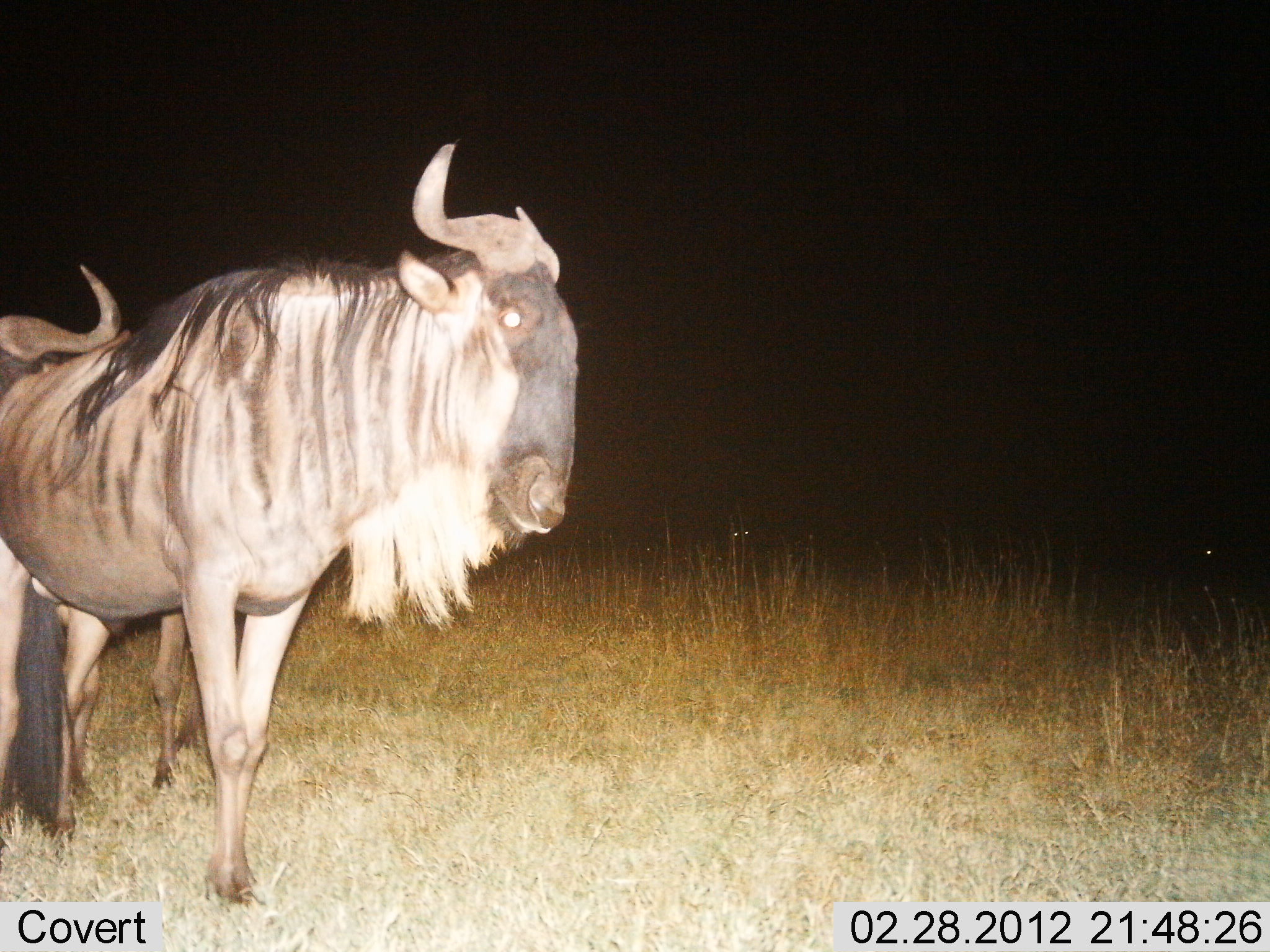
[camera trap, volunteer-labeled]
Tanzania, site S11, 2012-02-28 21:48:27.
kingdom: Animalia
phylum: Chordata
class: Mammalia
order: Artiodactyla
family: Bovidae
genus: Connochaetes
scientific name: Connochaetes taurinus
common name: blue wildebeest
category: wildebeest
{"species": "wildebeest (blue wildebeest) (Connochaetes taurinus)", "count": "2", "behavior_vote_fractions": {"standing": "90%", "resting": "5%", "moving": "10%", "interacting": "0%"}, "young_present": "0%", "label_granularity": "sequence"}